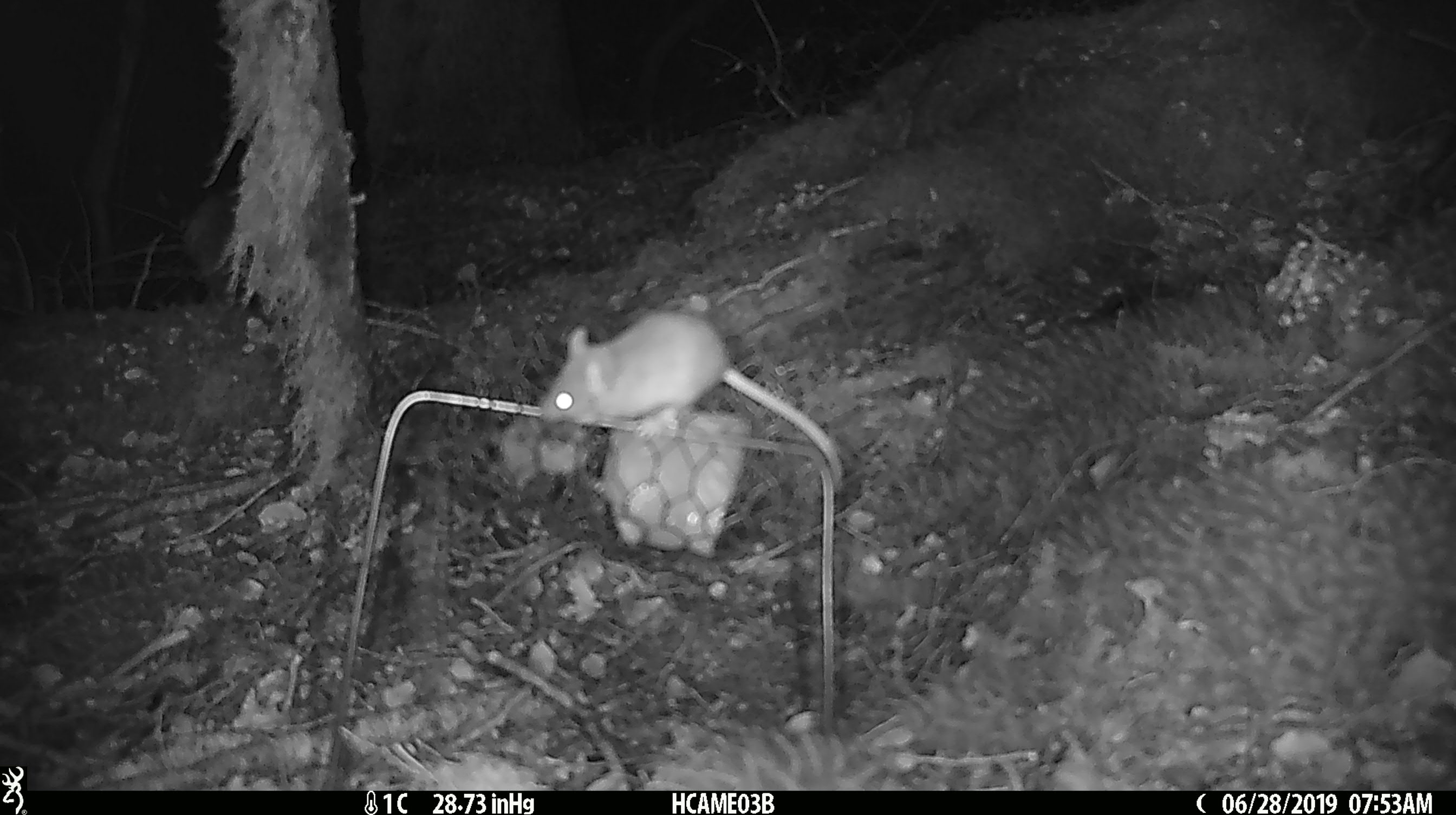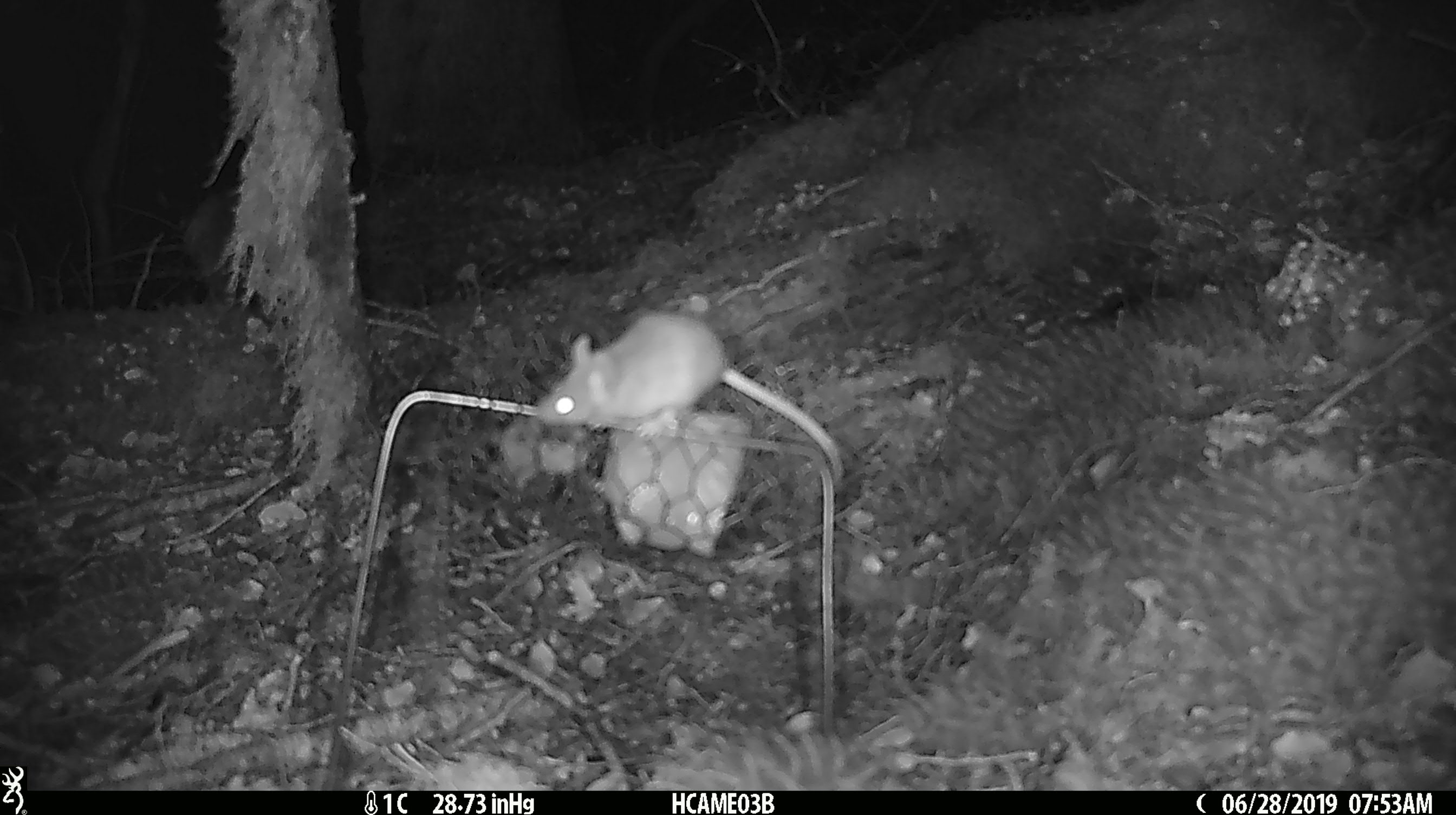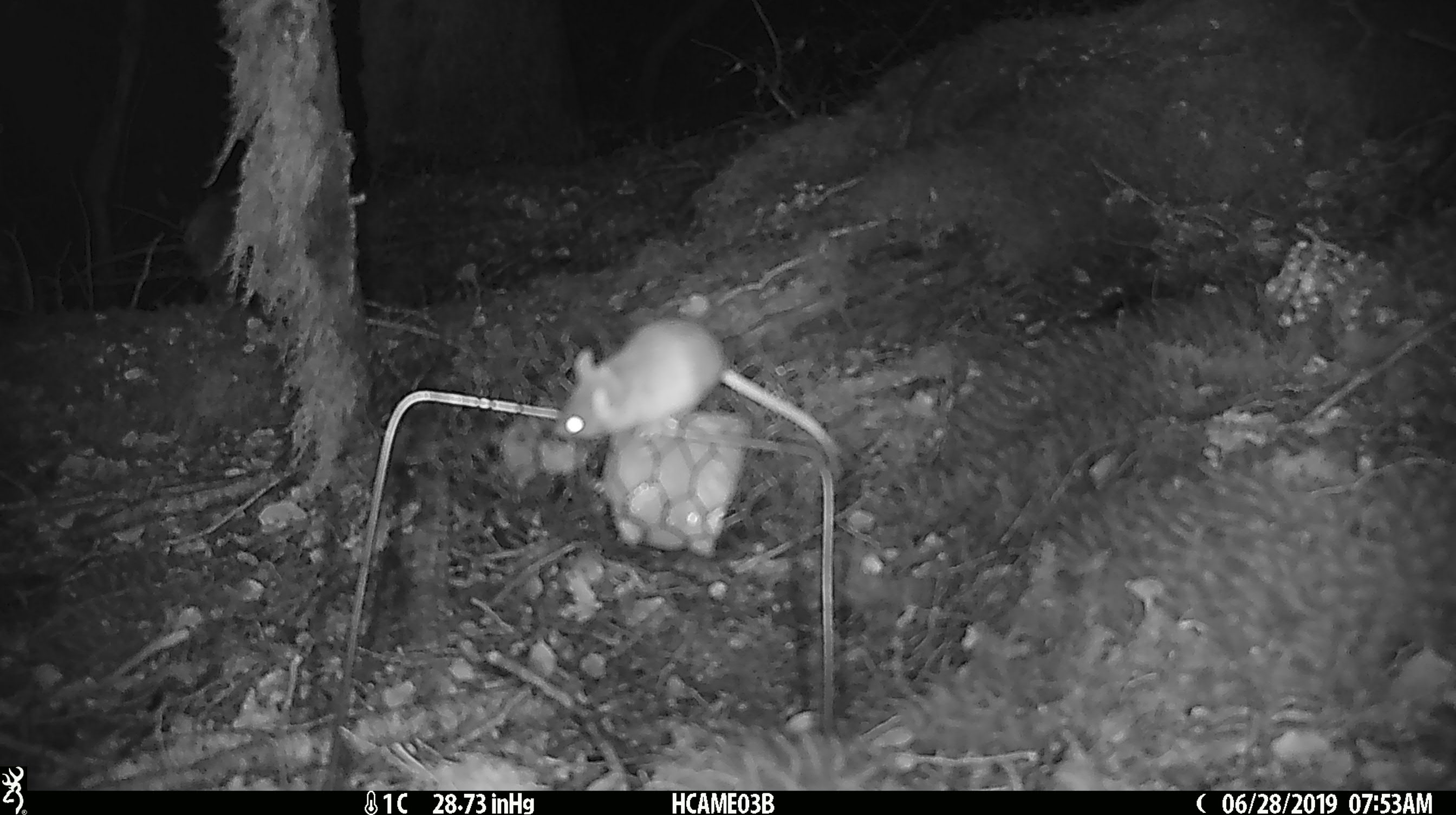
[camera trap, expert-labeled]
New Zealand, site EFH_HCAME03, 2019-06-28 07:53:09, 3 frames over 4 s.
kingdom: Animalia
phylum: Chordata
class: Mammalia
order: Rodentia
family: Muridae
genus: Mus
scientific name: Mus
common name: mouse